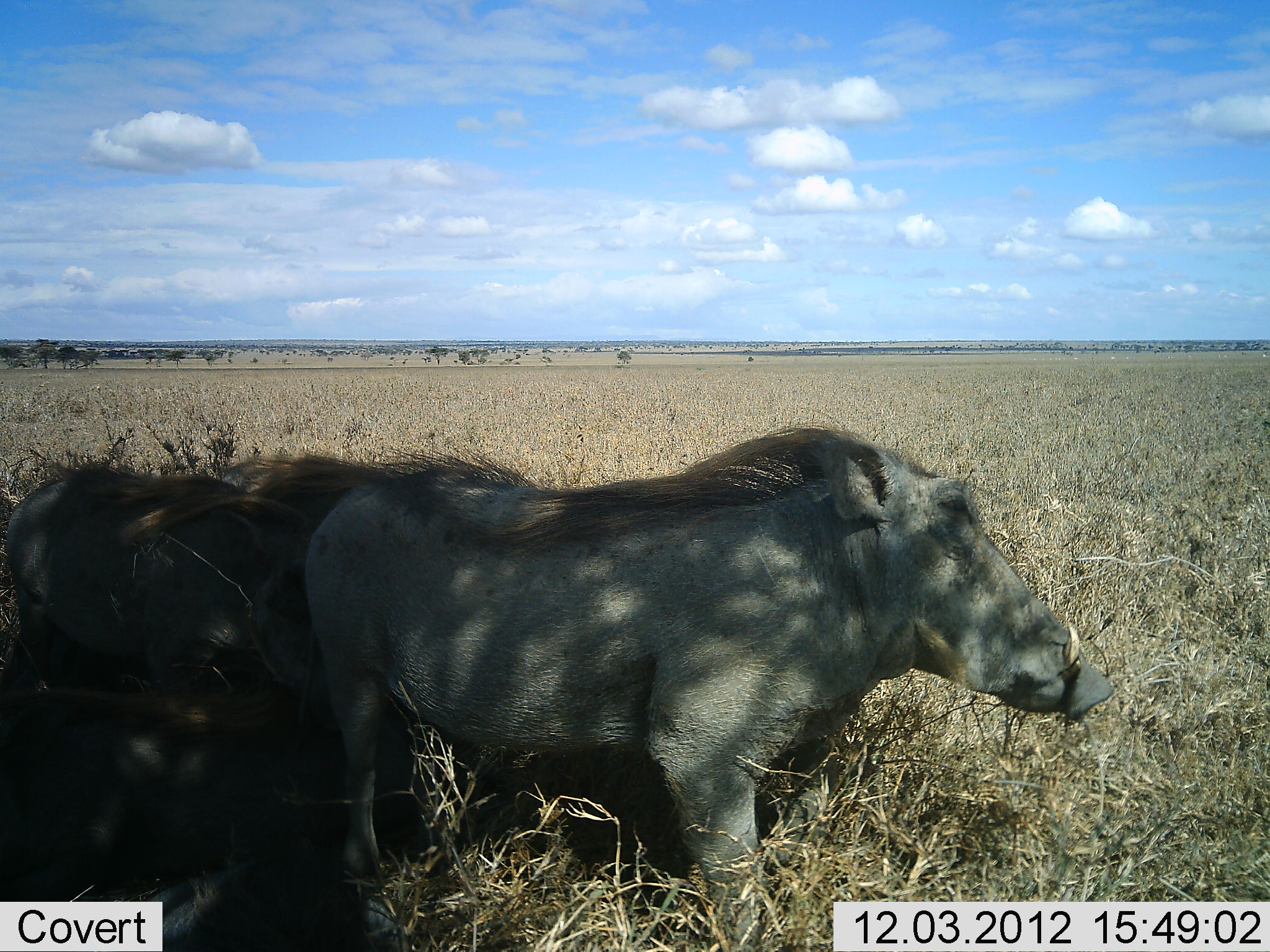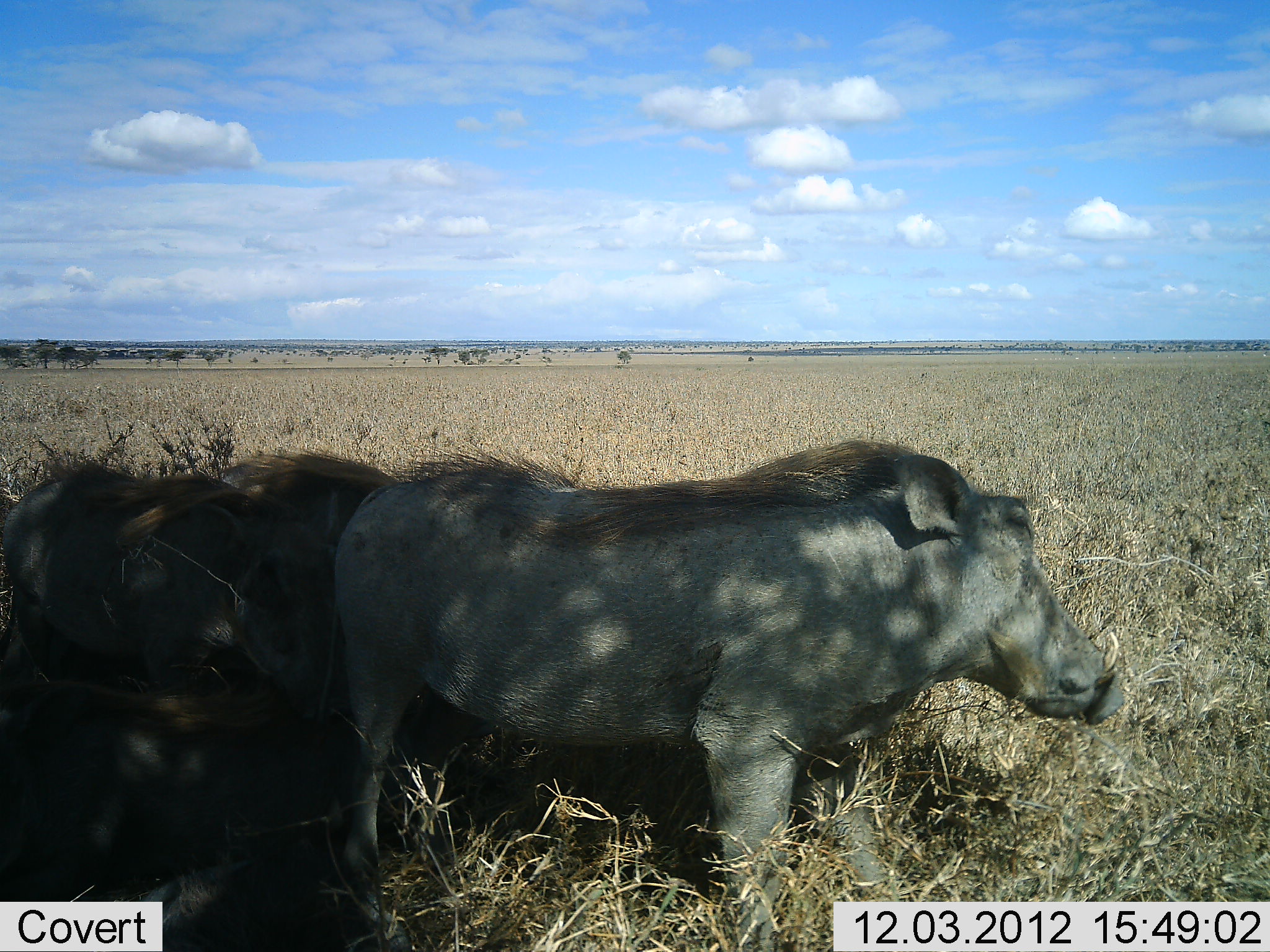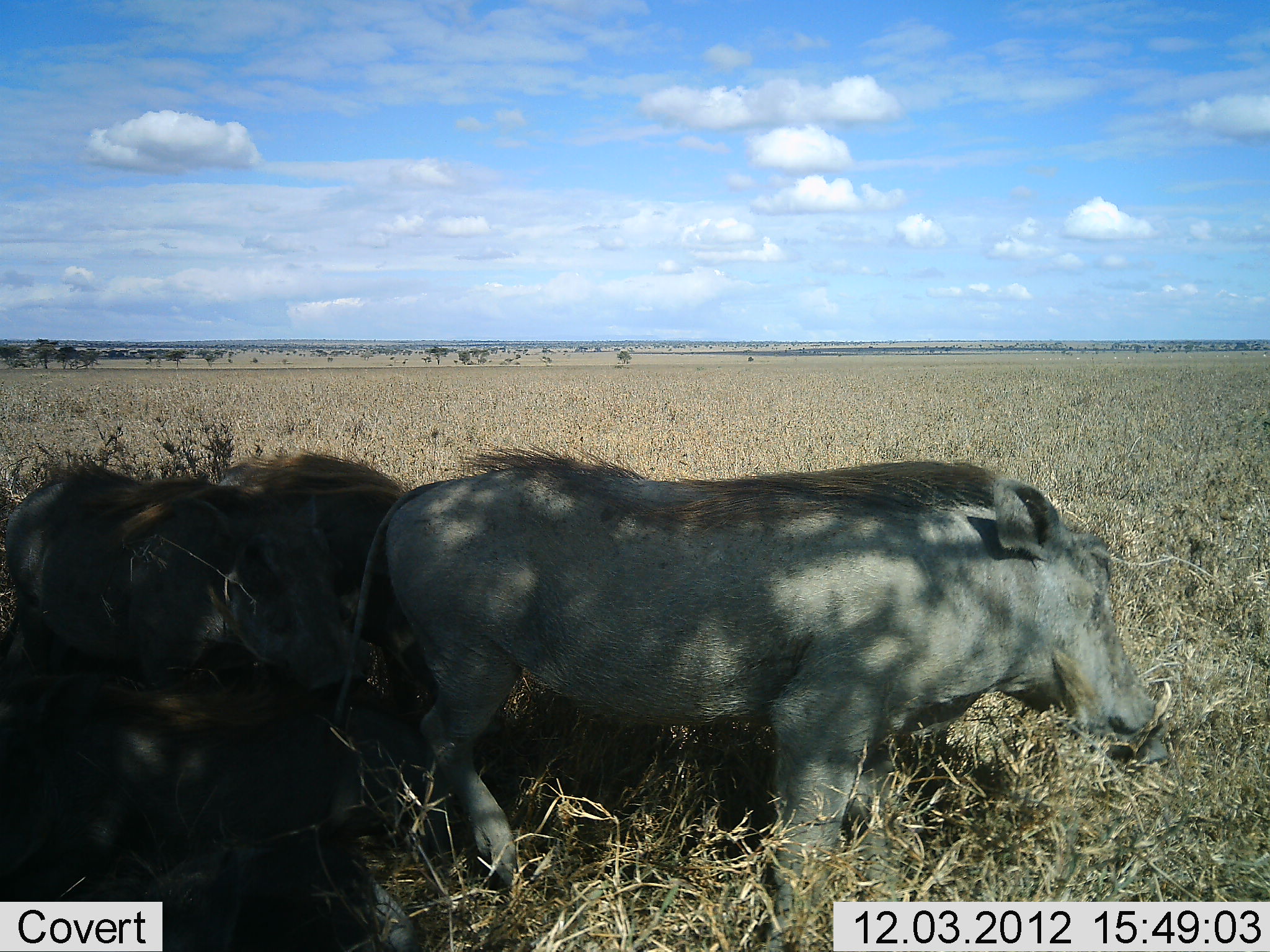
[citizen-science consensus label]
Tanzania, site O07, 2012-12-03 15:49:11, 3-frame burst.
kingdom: Animalia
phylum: Chordata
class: Mammalia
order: Artiodactyla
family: Suidae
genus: Phacochoerus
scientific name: Phacochoerus africanus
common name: warthog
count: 3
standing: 80%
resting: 30%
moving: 30%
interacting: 0%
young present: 20%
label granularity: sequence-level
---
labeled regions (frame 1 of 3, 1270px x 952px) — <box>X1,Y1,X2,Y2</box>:
animal: <box>300,419,1112,952</box>; <box>0,684,378,951</box>; <box>4,463,344,709</box>; <box>221,456,385,528</box>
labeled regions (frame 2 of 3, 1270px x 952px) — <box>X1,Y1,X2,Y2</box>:
animal: <box>318,437,1129,952</box>; <box>1,675,396,952</box>; <box>0,454,341,722</box>; <box>220,450,401,545</box>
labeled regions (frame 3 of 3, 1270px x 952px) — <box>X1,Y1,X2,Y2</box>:
animal: <box>330,443,1175,952</box>; <box>1,672,419,952</box>; <box>0,455,369,707</box>; <box>213,448,447,708</box>